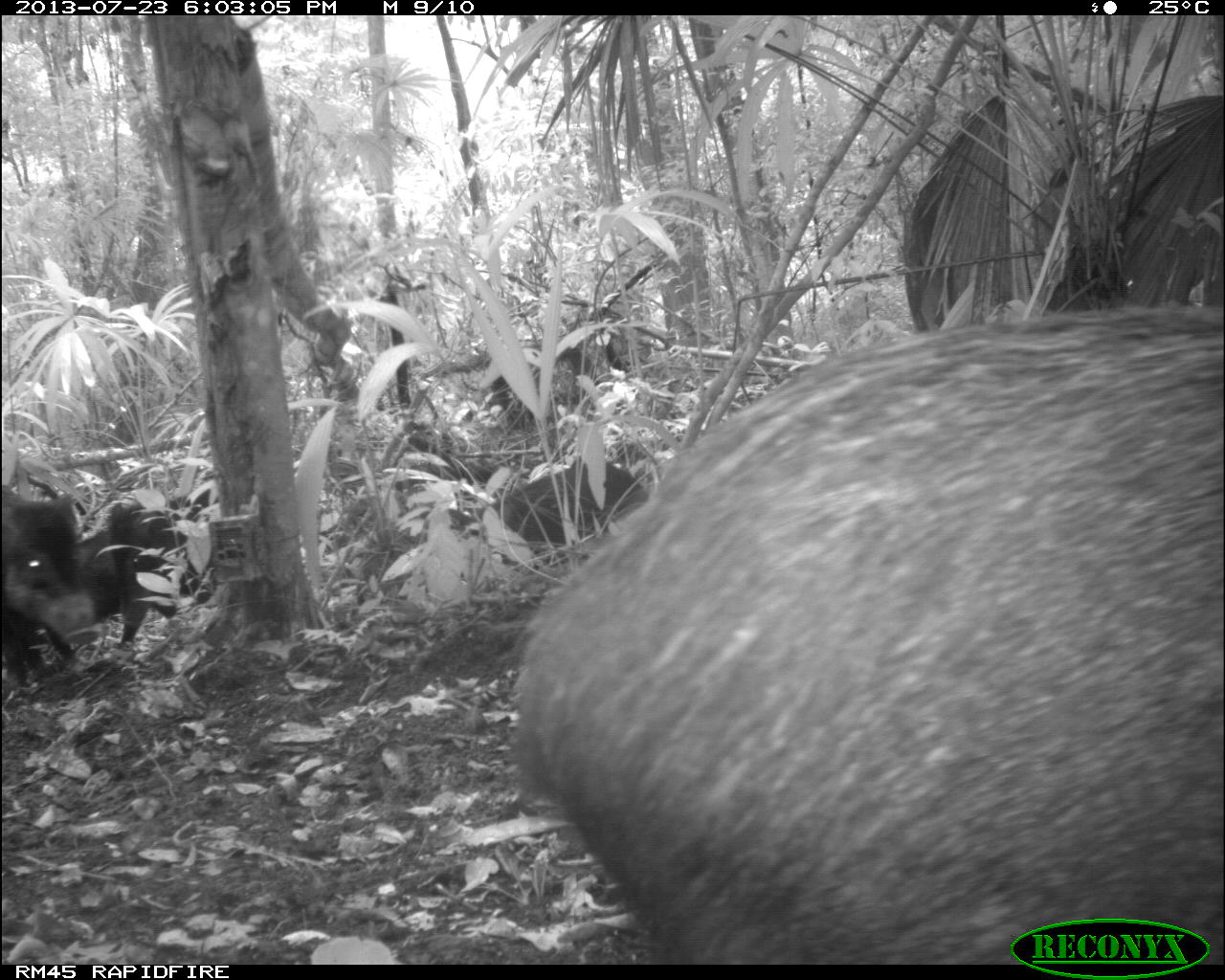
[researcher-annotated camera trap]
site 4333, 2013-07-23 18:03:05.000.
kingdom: Animalia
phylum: Chordata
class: Mammalia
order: Artiodactyla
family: Tayassuidae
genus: Tayassu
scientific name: Tayassu pecari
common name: white-lipped peccary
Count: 1.